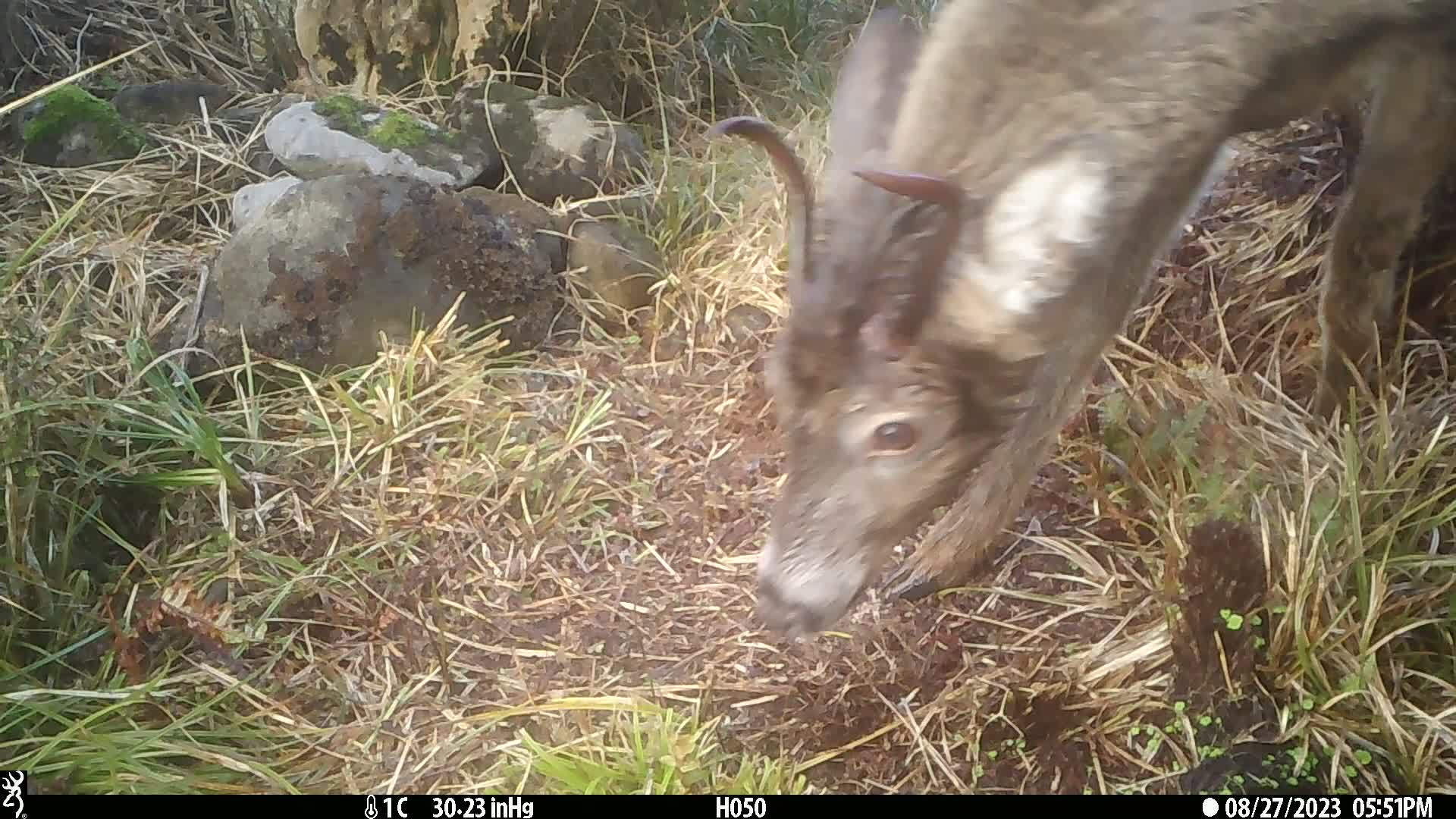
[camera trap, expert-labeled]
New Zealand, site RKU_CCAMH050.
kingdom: Animalia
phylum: Chordata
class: Mammalia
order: Artiodactyla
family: Cervidae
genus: Odocoileus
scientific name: Odocoileus virginianus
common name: white-tailed deer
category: white tailed deer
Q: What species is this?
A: White tailed deer (white-tailed deer) (Odocoileus virginianus).